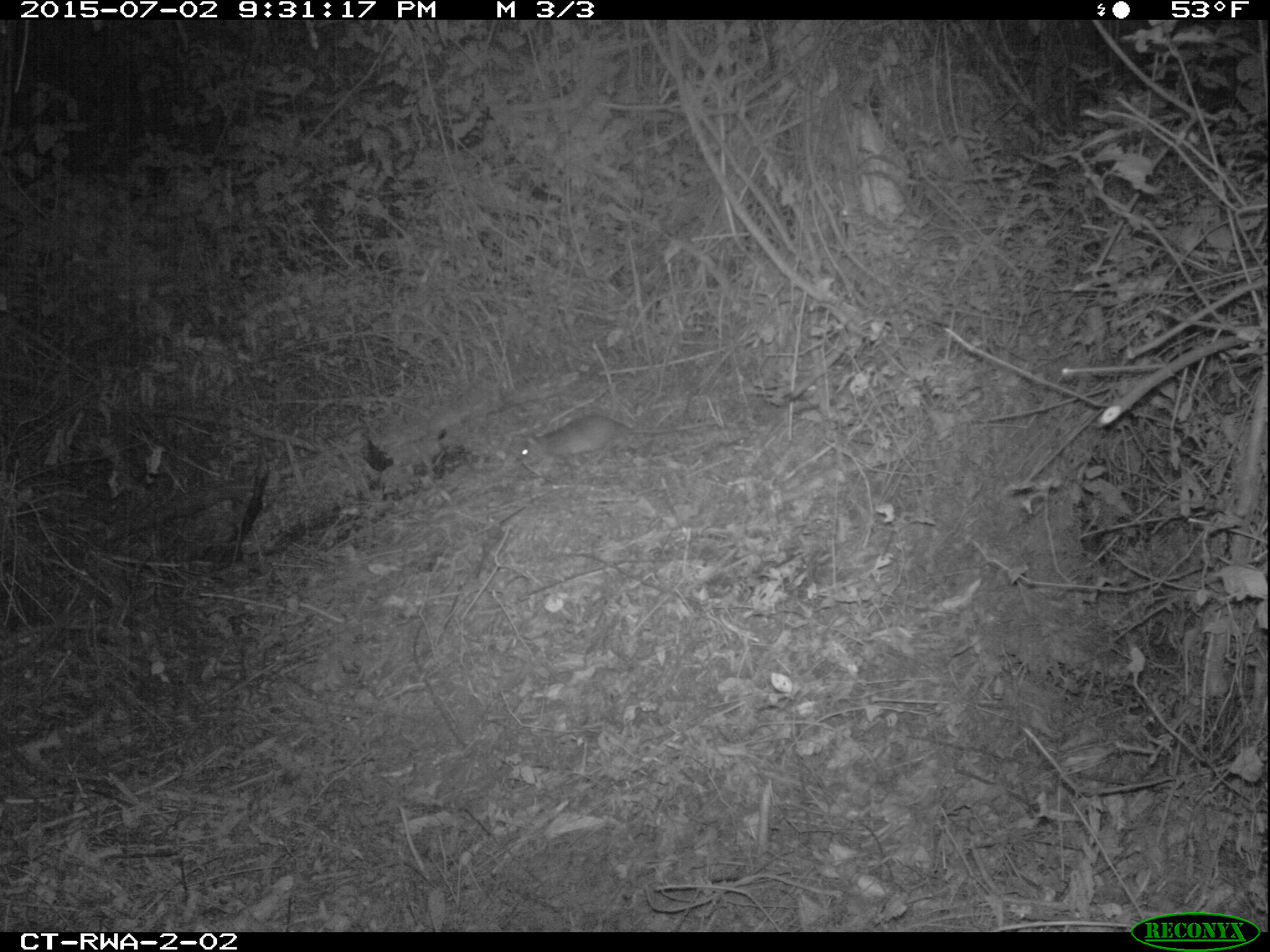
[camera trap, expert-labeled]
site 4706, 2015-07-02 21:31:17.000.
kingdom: Animalia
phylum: Chordata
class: Mammalia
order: Rodentia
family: Nesomyidae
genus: Cricetomys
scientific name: Cricetomys gambianus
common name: african giant pouched rat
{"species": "Cricetomys gambianus (african giant pouched rat)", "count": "1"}